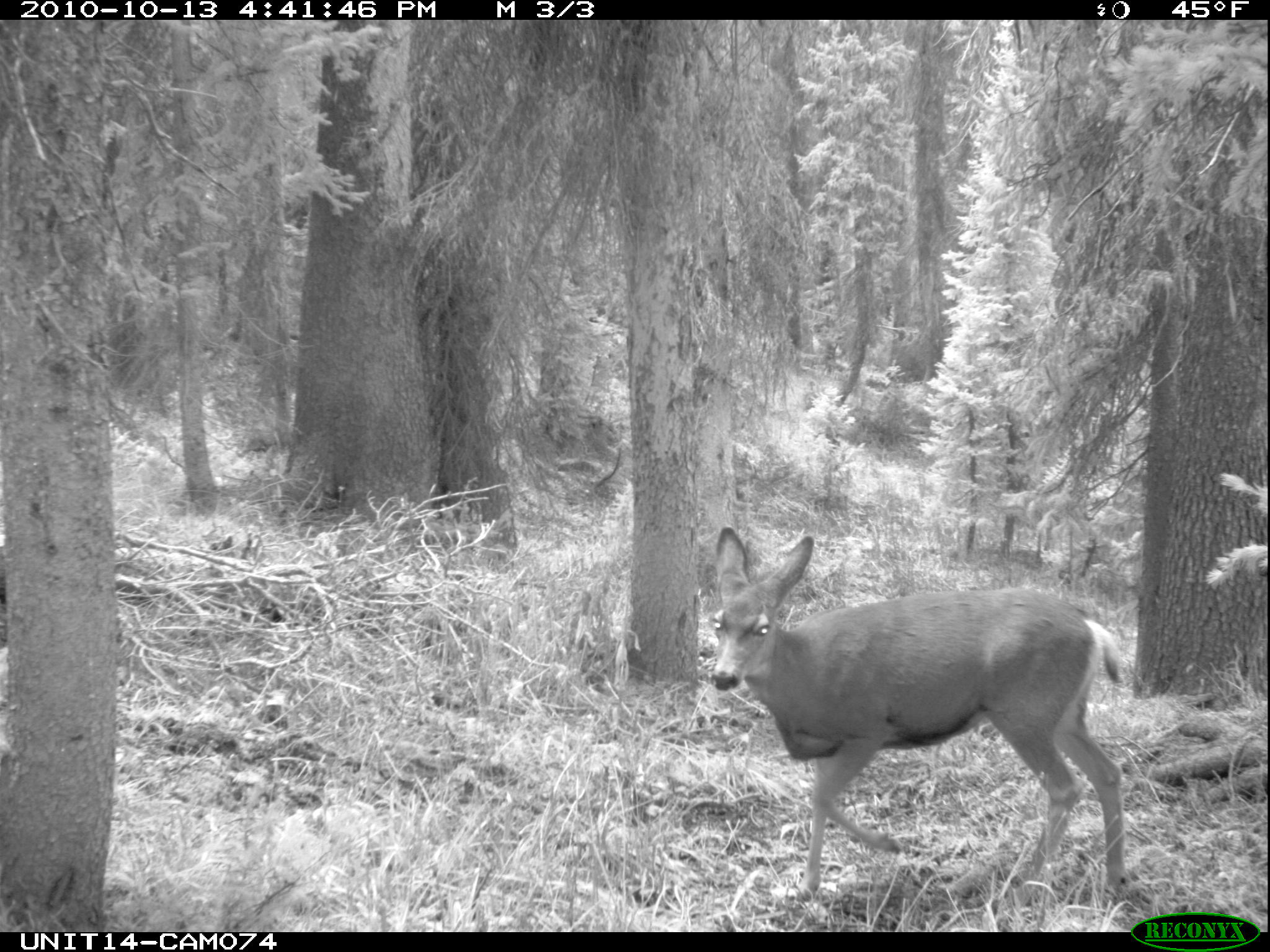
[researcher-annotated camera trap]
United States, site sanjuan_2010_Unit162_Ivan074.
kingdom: Animalia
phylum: Chordata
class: Mammalia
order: Artiodactyla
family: Cervidae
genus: Odocoileus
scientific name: Odocoileus hemionus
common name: mule deer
Odocoileus hemionus (mule deer).